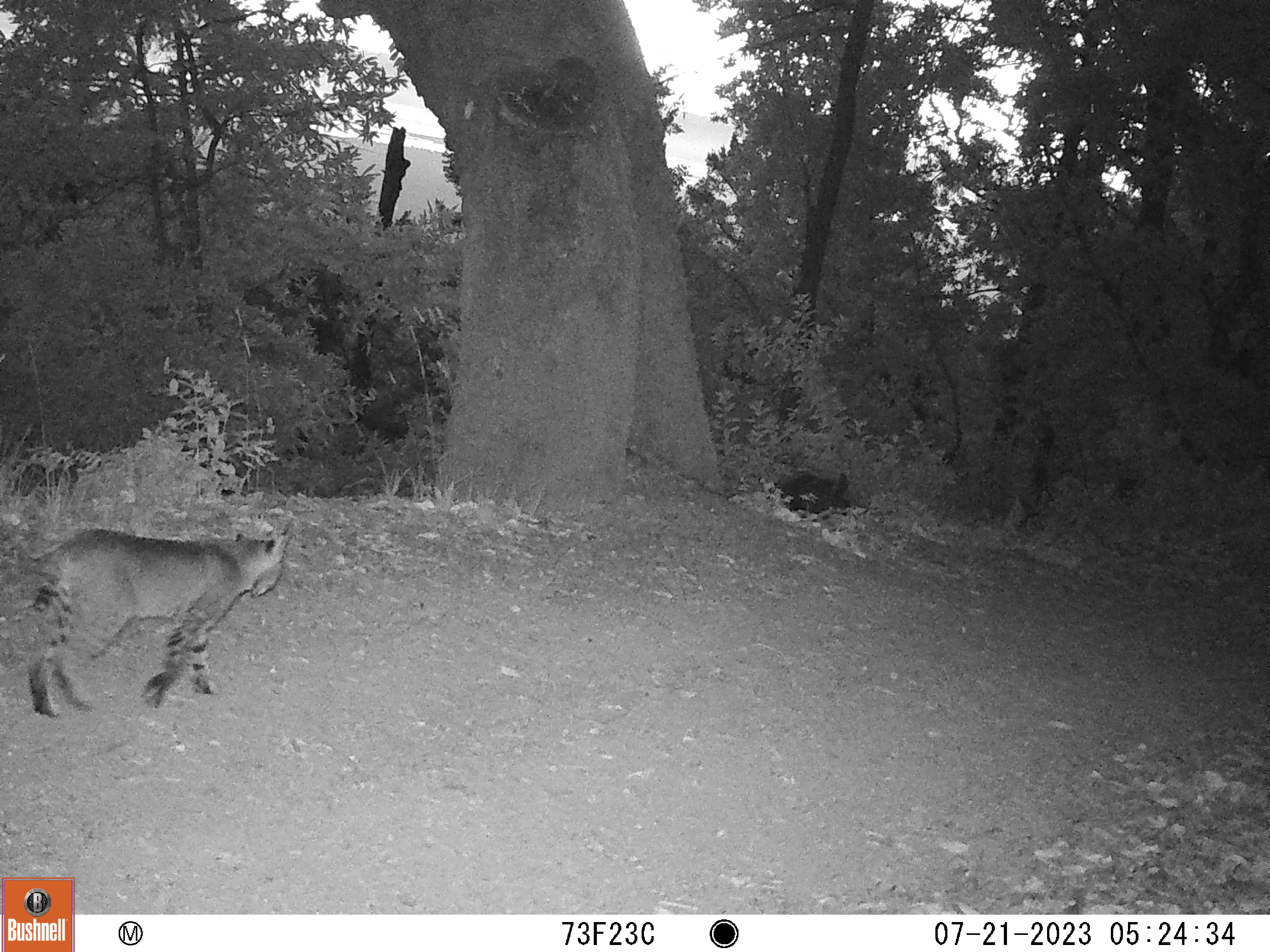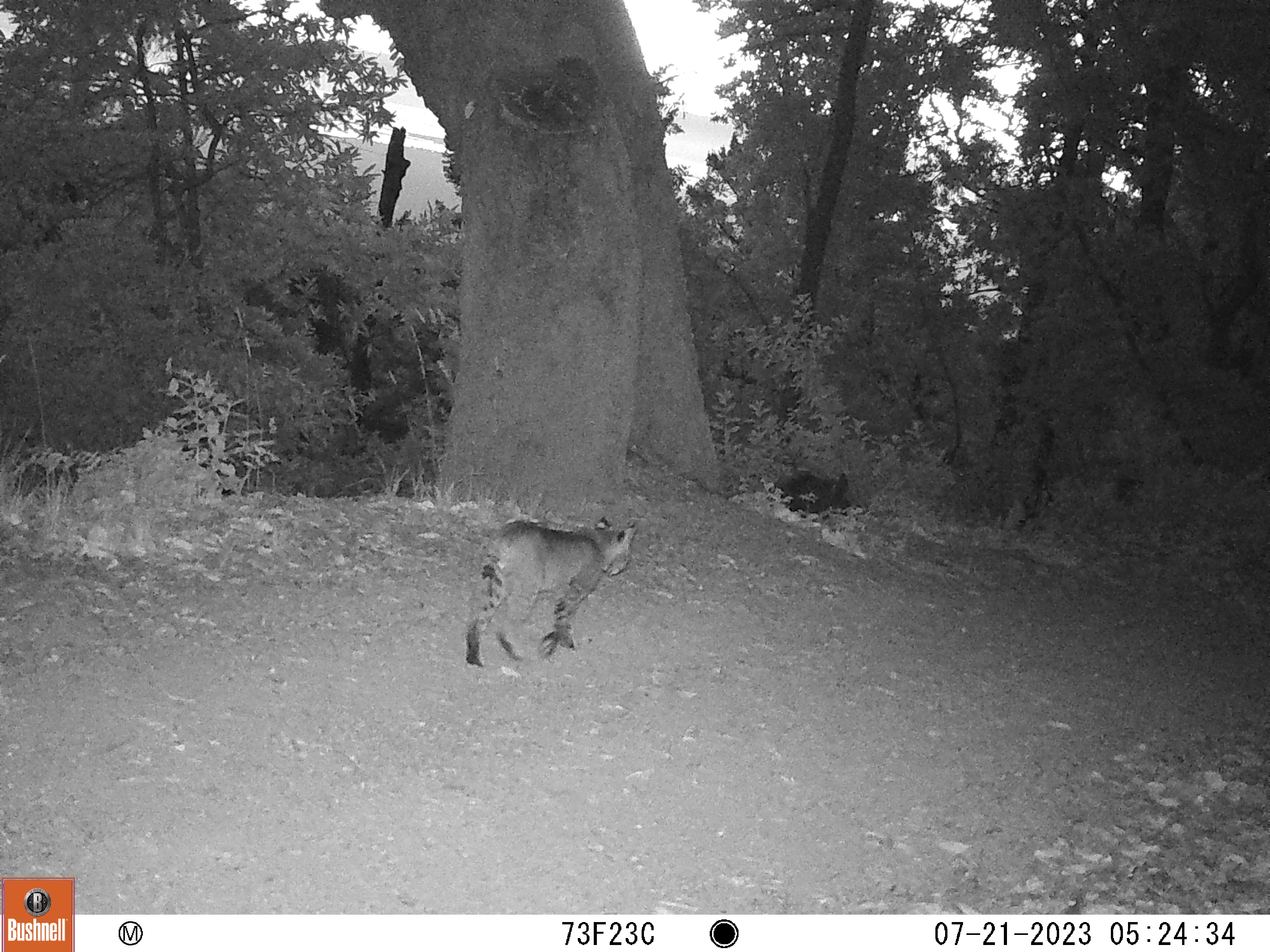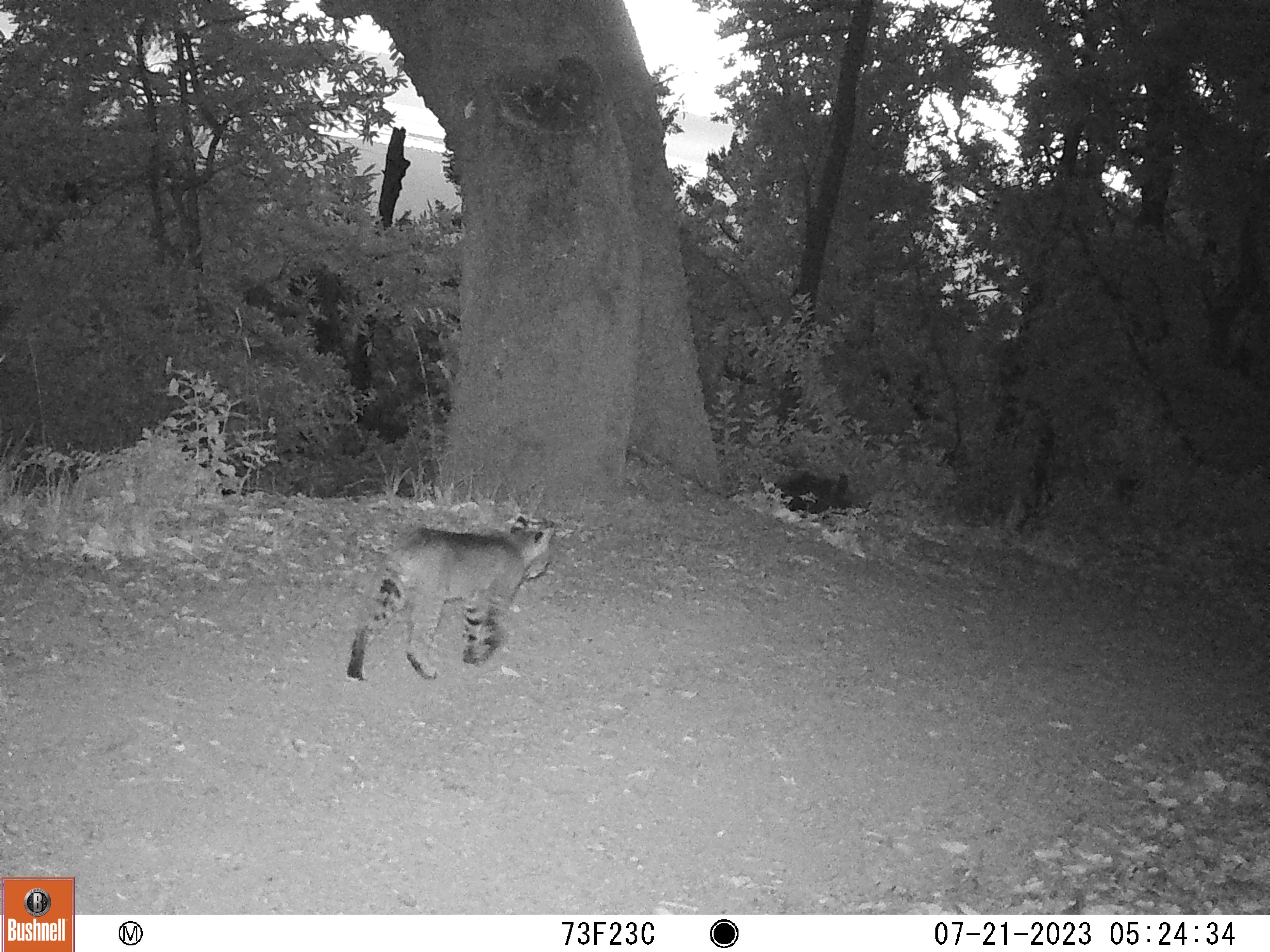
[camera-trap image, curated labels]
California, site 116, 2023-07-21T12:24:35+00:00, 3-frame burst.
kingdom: Animalia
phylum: Chordata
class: Mammalia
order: Carnivora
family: Felidae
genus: Lynx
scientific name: Lynx rufus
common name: bobcat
Bobcat (Lynx rufus).